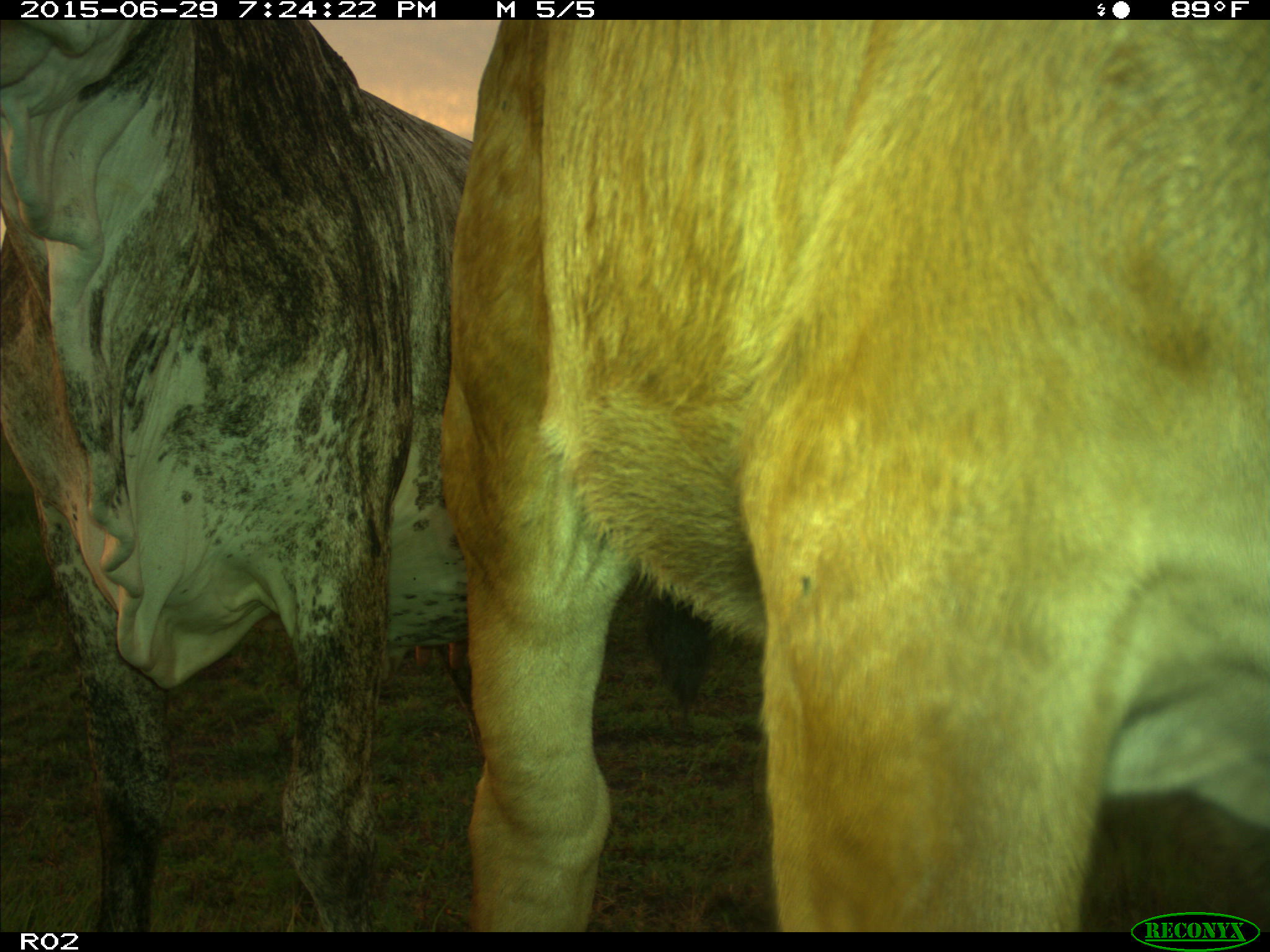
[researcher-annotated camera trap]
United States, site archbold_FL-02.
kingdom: Animalia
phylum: Chordata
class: Mammalia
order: Artiodactyla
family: Bovidae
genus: Bos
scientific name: Bos taurus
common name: domestic cow